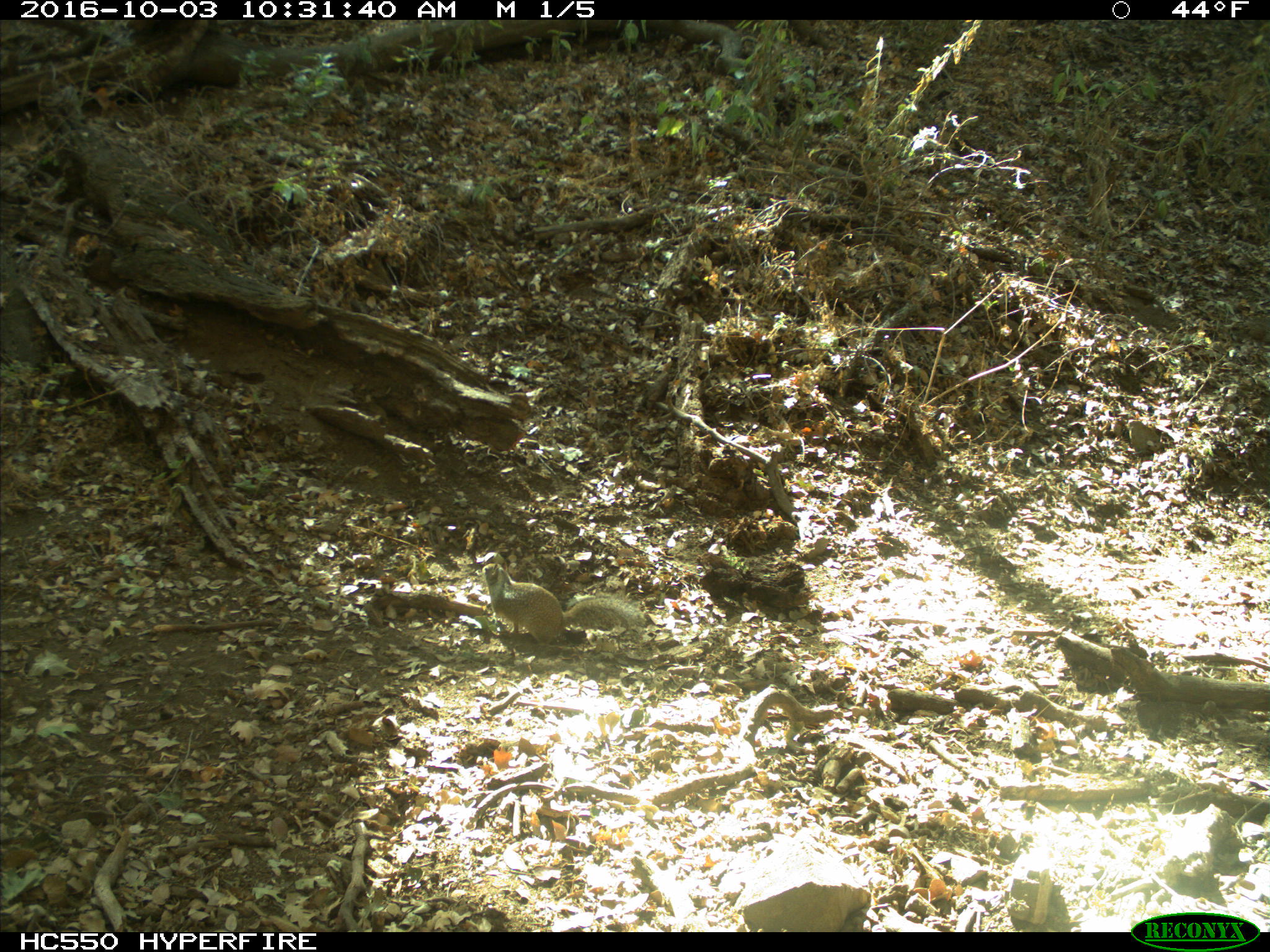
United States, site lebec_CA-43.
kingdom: Animalia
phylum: Chordata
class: Mammalia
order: Rodentia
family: Sciuridae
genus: Otospermophilus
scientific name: Otospermophilus beecheyi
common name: california ground squirrel